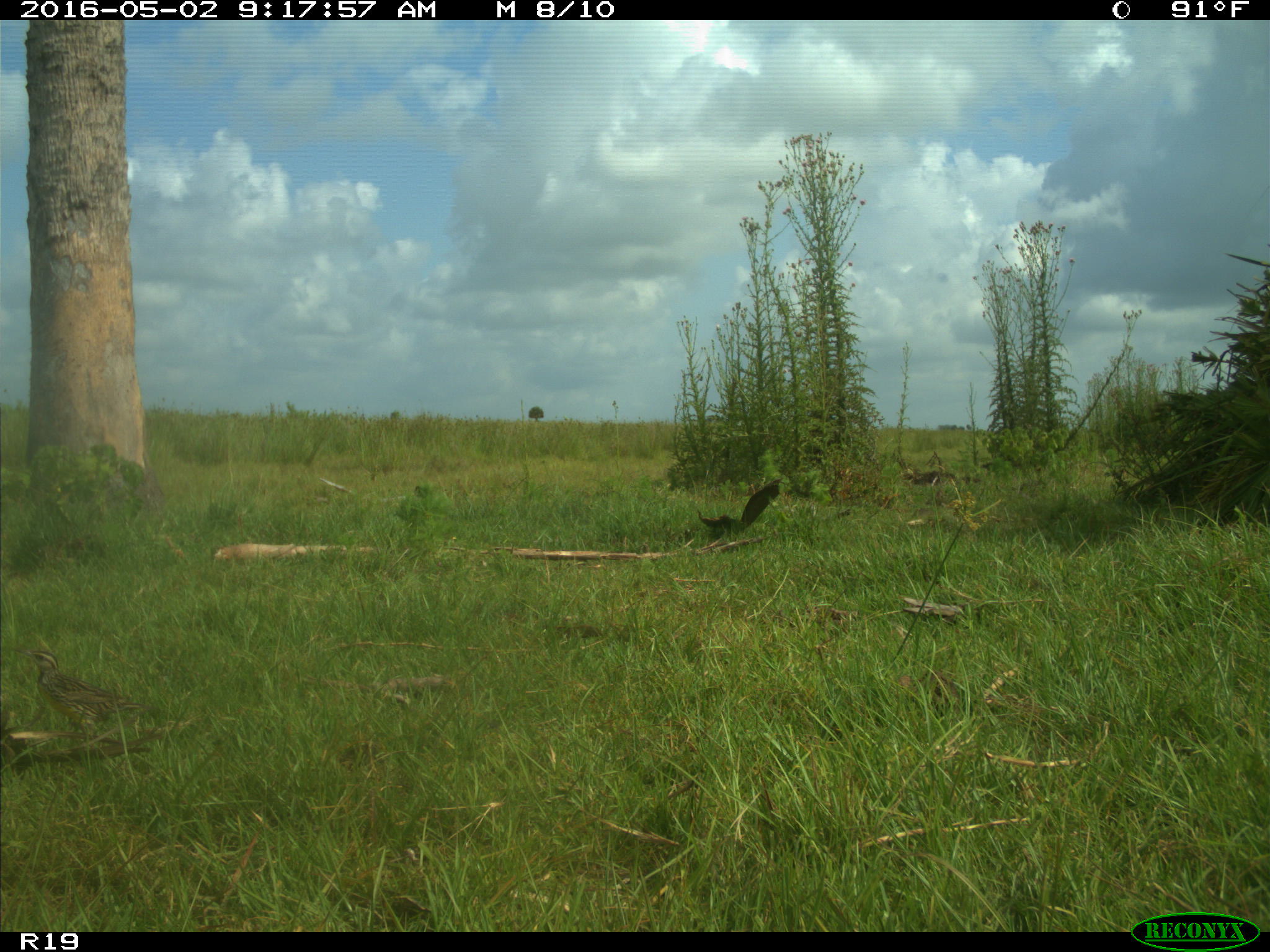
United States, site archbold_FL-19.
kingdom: Animalia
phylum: Chordata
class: Mammalia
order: Artiodactyla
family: Bovidae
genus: Bos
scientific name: Bos taurus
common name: domestic cow